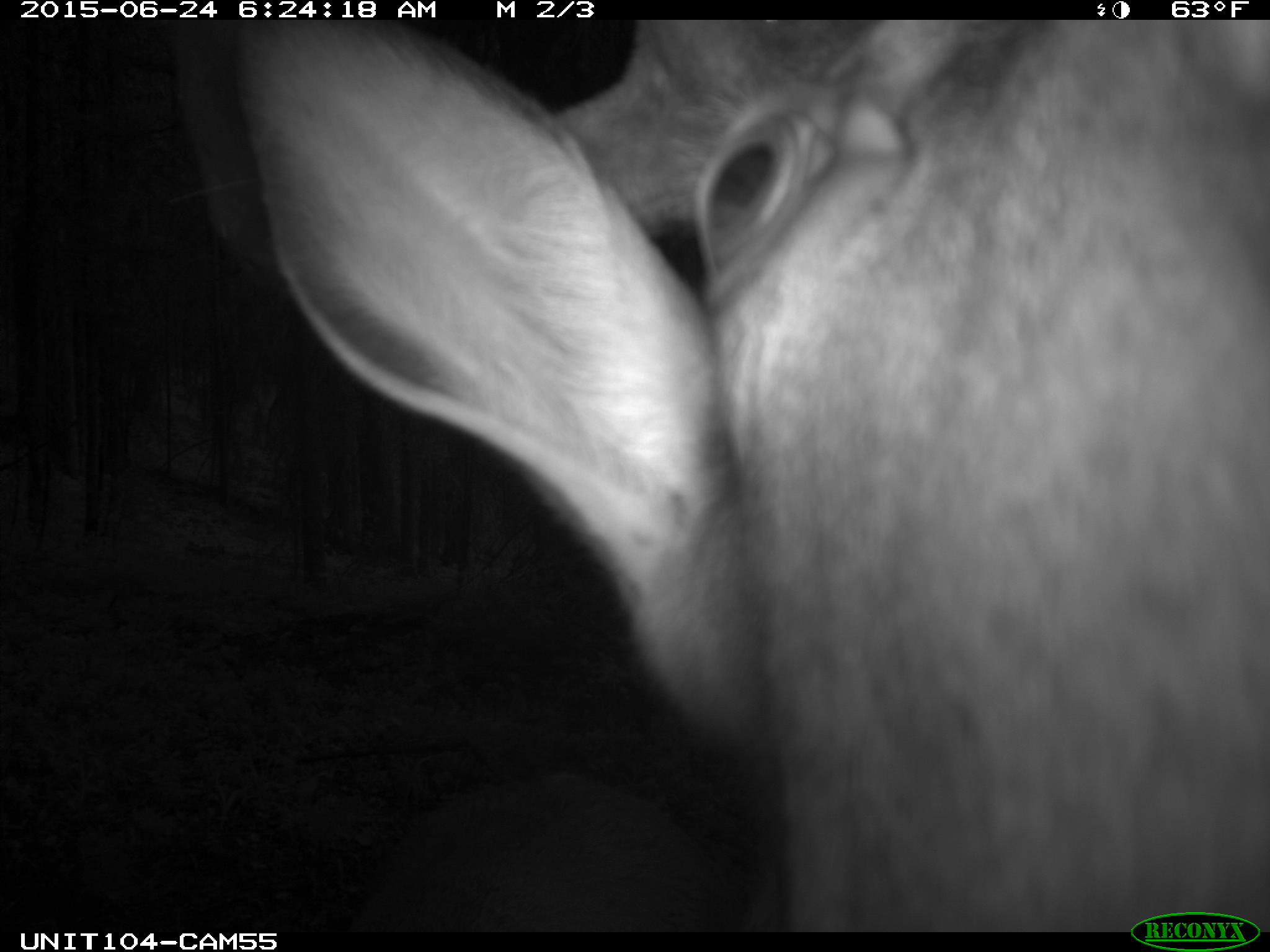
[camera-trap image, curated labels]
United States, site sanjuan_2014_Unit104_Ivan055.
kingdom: Animalia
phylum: Chordata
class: Mammalia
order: Artiodactyla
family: Cervidae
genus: Cervus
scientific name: Cervus elaphus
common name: red deer